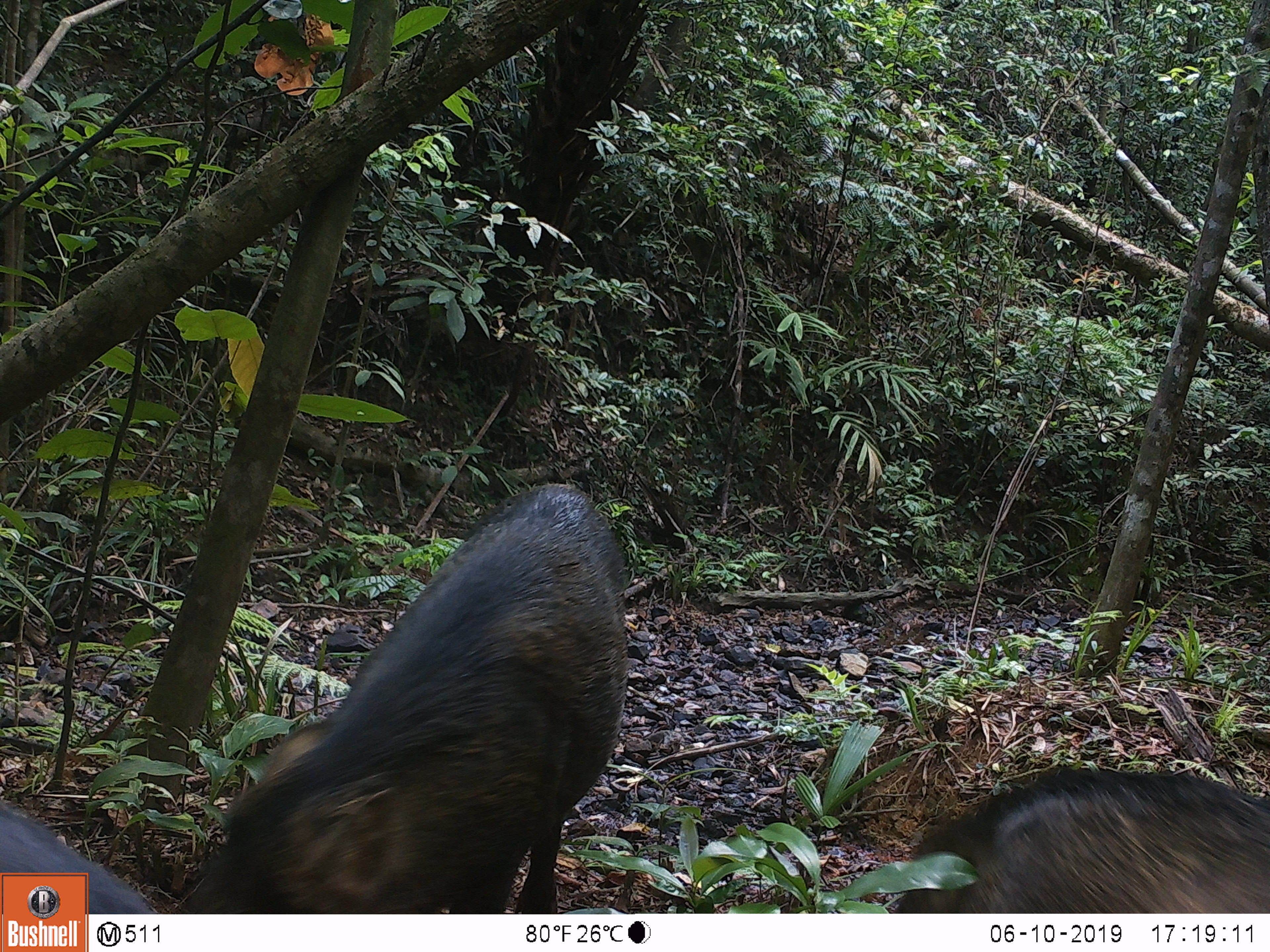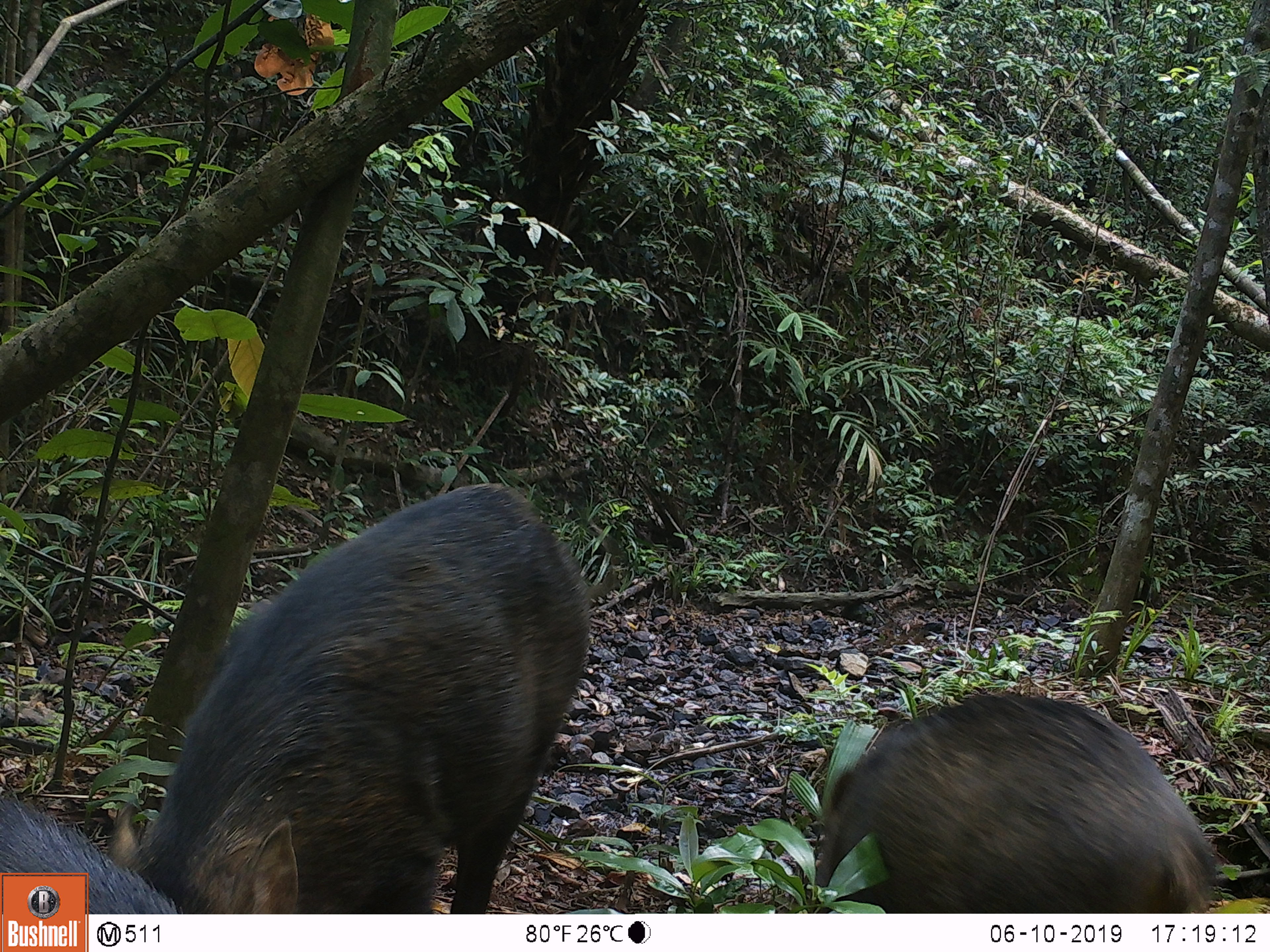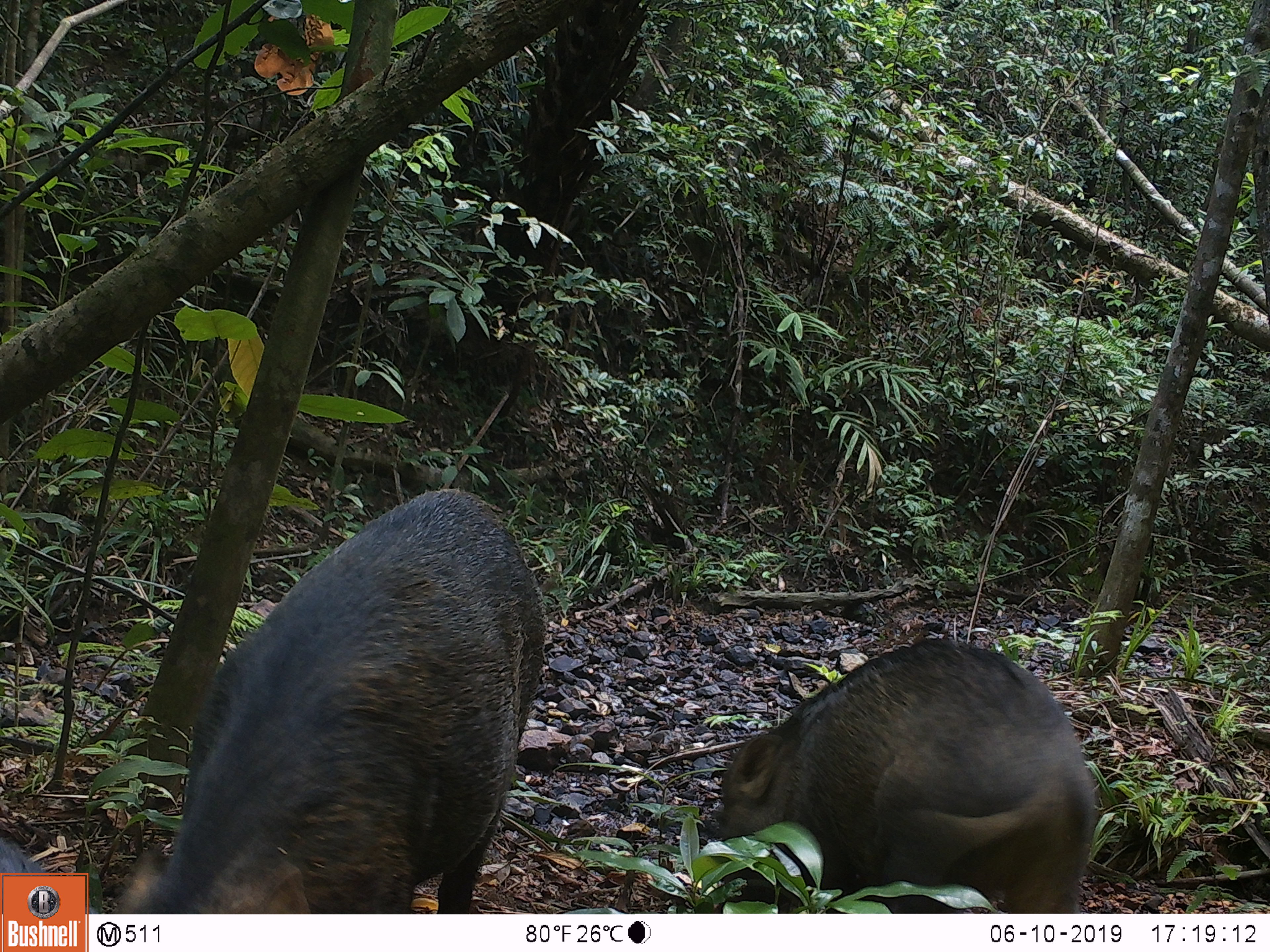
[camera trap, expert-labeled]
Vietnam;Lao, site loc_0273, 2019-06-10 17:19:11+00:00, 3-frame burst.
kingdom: Animalia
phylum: Chordata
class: Mammalia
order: Artiodactyla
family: Suidae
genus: Sus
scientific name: Sus scrofa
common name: eurasian wild pig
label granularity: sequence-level